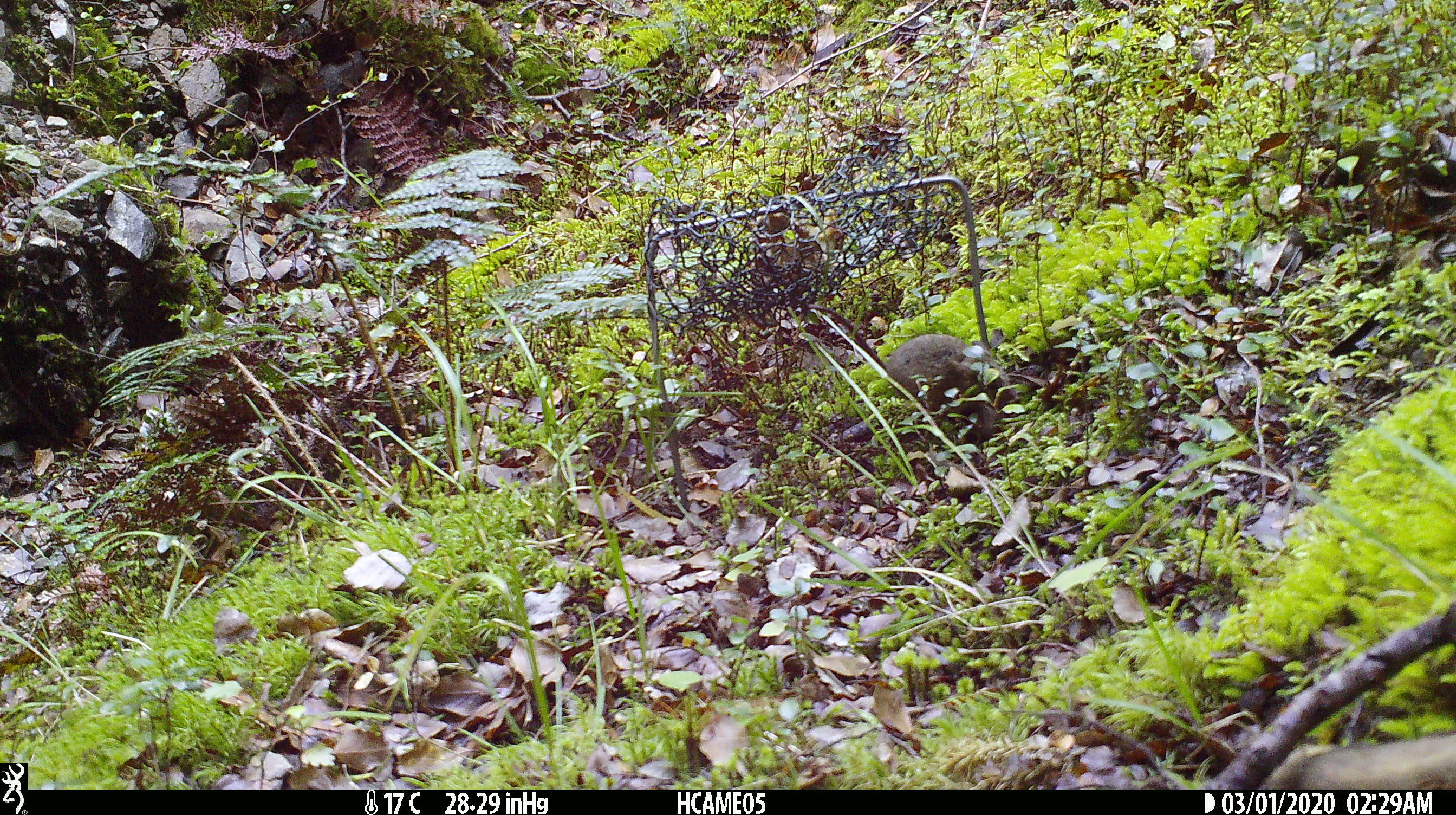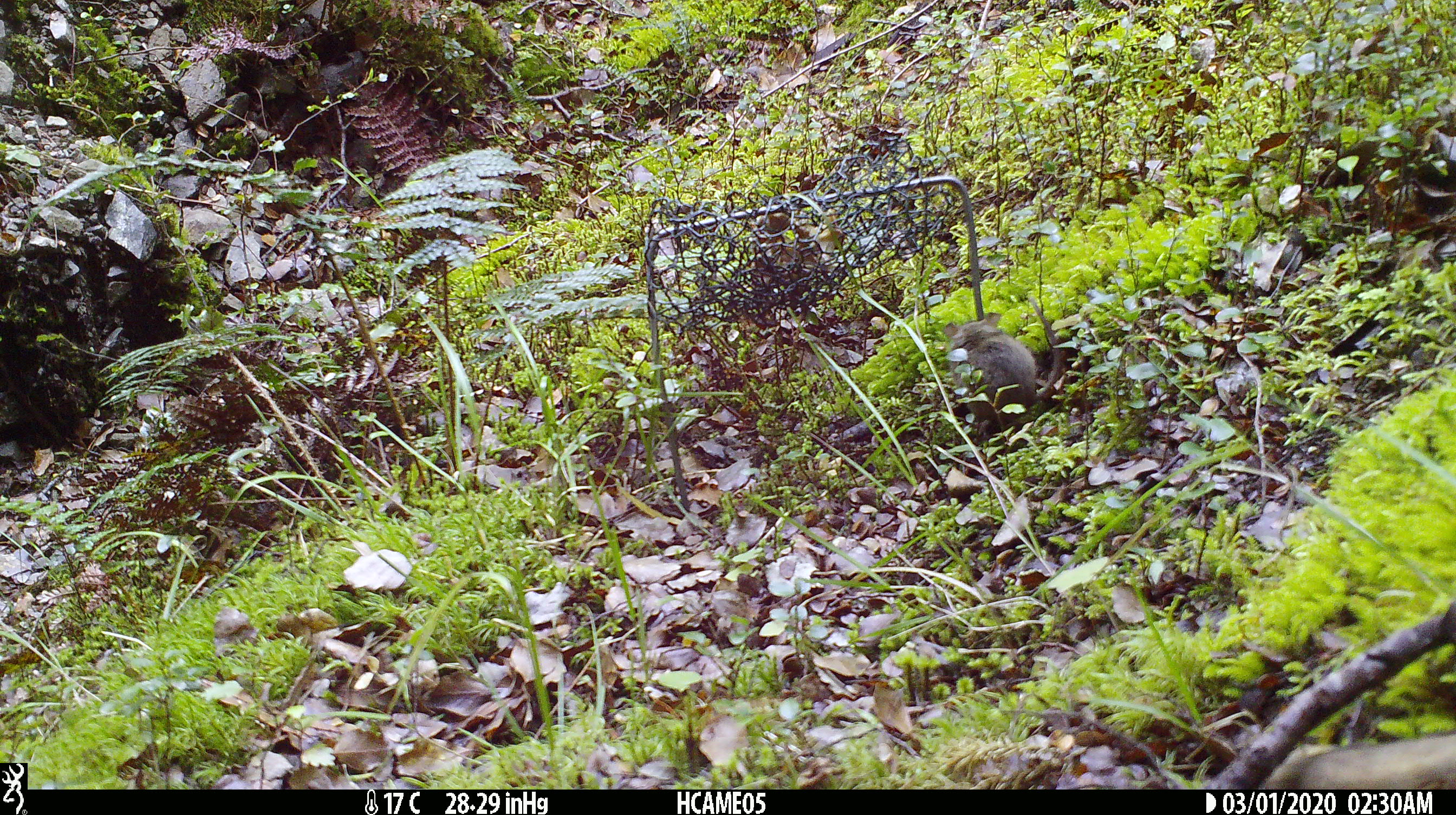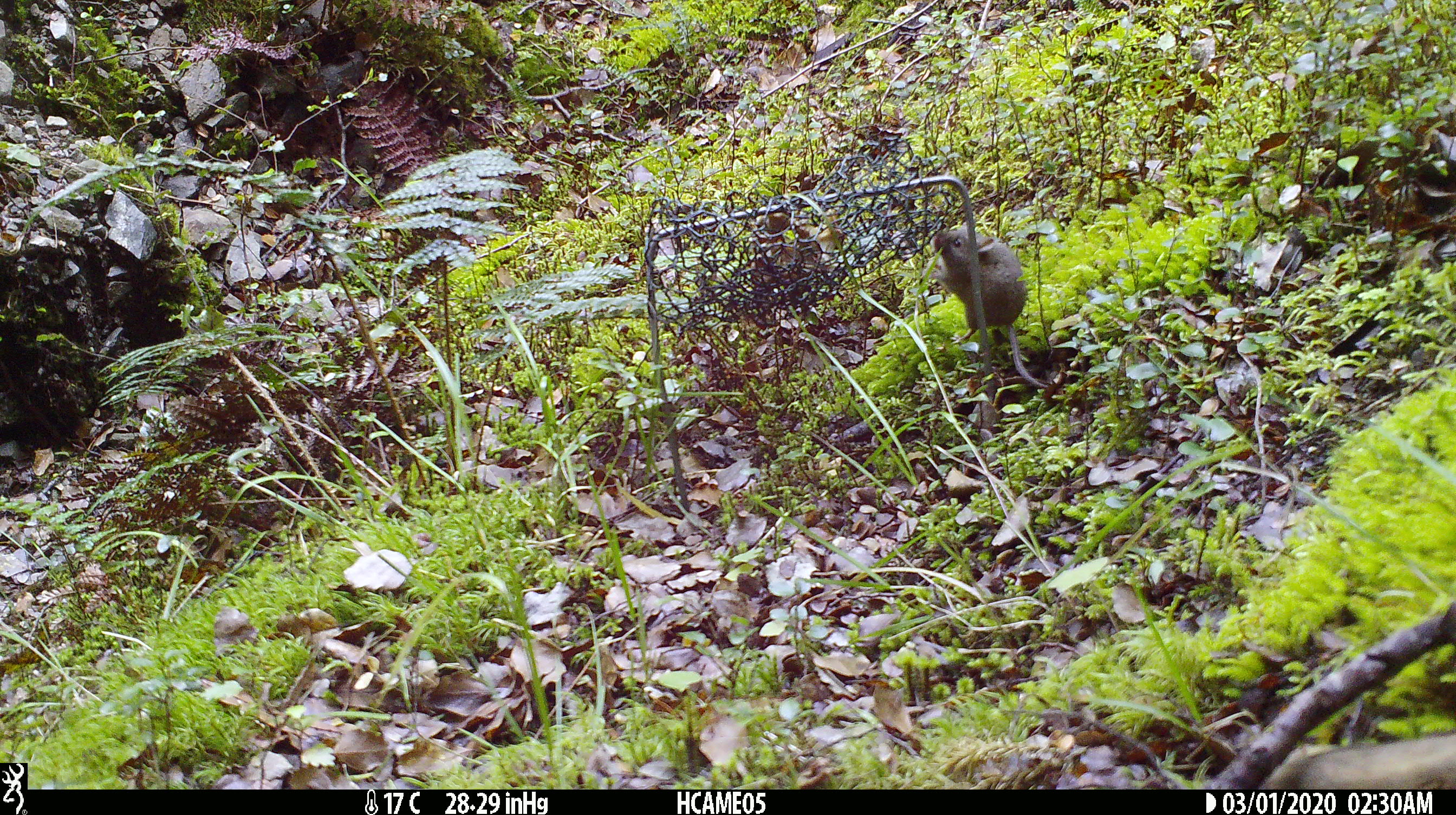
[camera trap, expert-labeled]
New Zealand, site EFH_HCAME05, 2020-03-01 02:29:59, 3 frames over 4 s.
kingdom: Animalia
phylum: Chordata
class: Mammalia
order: Rodentia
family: Muridae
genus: Mus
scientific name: Mus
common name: mouse